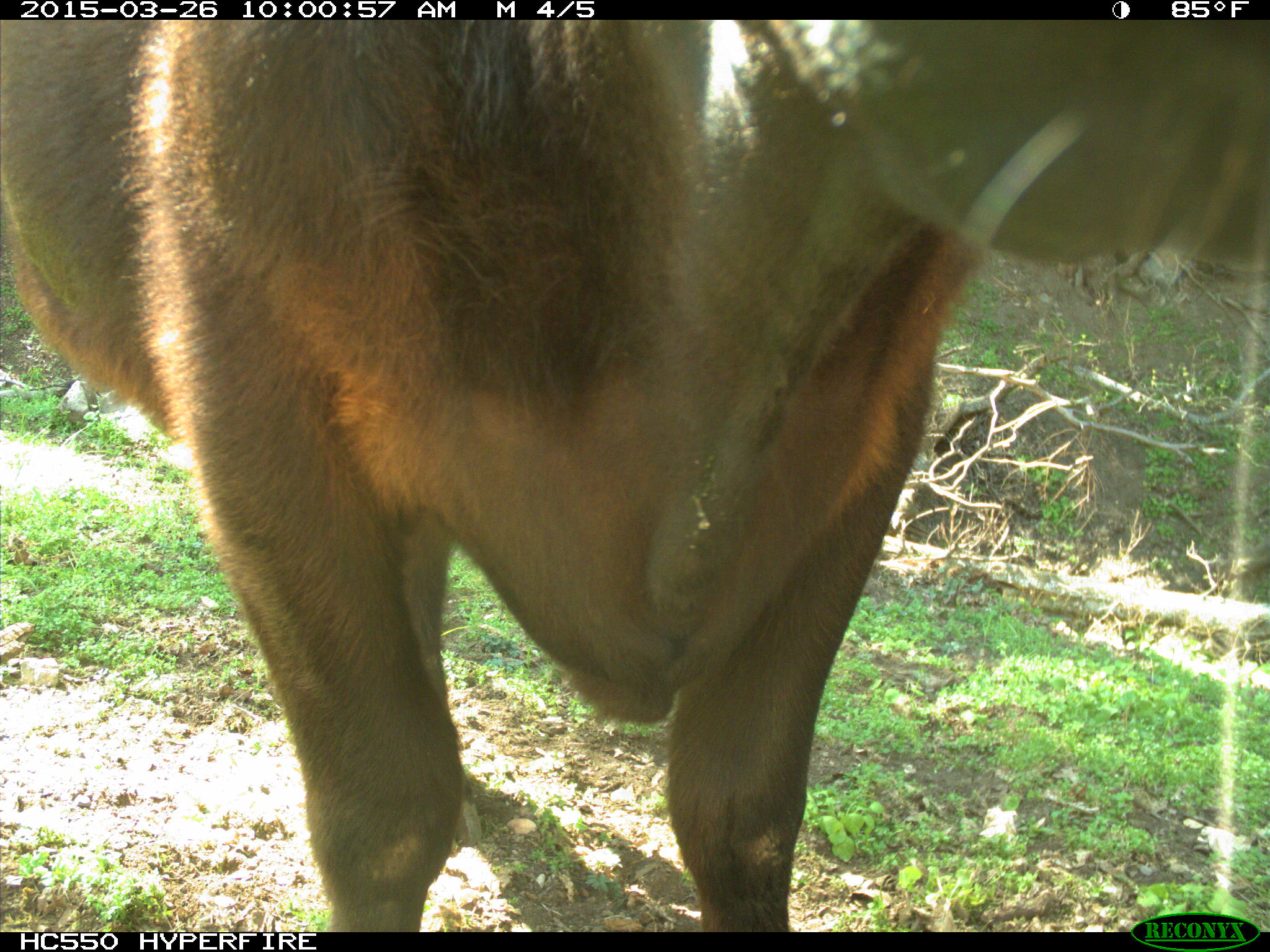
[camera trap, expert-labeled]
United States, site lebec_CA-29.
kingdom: Animalia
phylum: Chordata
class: Mammalia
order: Artiodactyla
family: Bovidae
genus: Bos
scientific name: Bos taurus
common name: domestic cow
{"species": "Bos taurus (domestic cow)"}